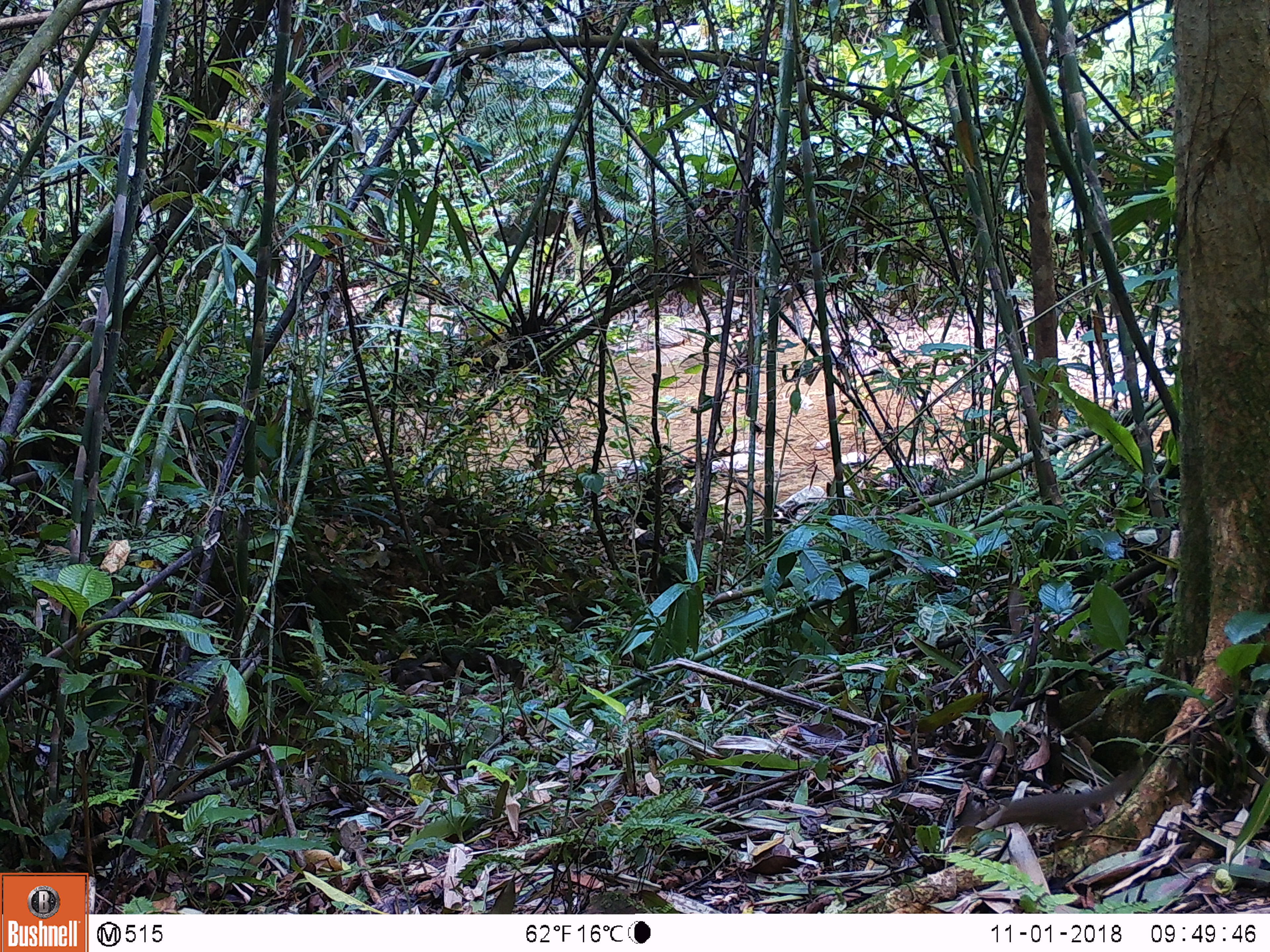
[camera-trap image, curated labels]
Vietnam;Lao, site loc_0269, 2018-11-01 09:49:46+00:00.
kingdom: Animalia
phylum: Chordata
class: Mammalia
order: Rodentia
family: Sciuridae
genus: Sciurus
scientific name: Sciurus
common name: squirrel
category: unidentified squirrel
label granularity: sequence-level